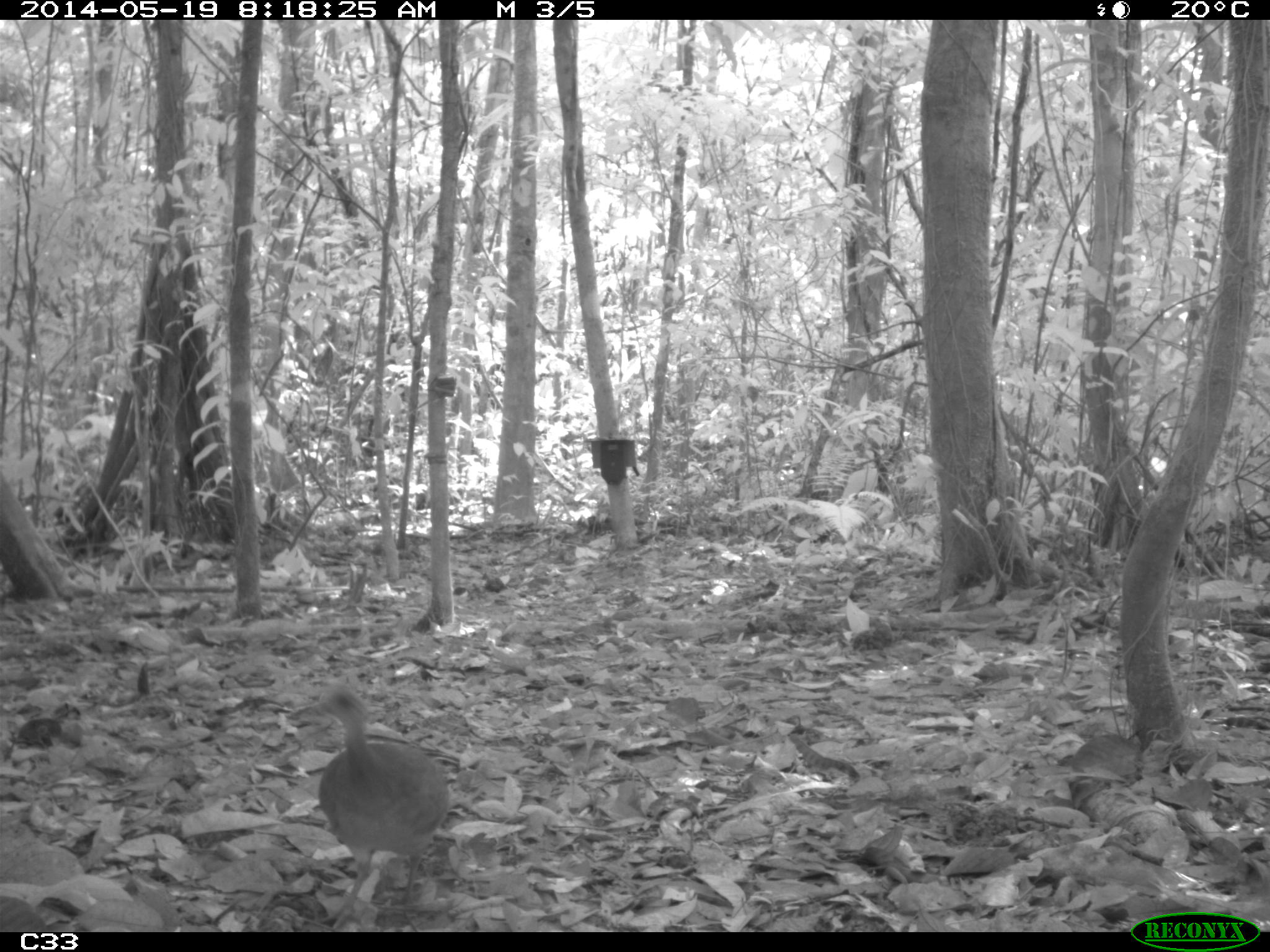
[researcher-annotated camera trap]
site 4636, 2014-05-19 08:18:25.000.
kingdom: Animalia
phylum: Chordata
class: Aves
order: Tinamiformes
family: Tinamidae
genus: Tinamus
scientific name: Tinamus major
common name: great tinamou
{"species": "Tinamus major (great tinamou)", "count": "1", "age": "adult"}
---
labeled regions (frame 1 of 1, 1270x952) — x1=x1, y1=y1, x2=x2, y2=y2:
tinamus major: x1=289, y1=684, x2=450, y2=932